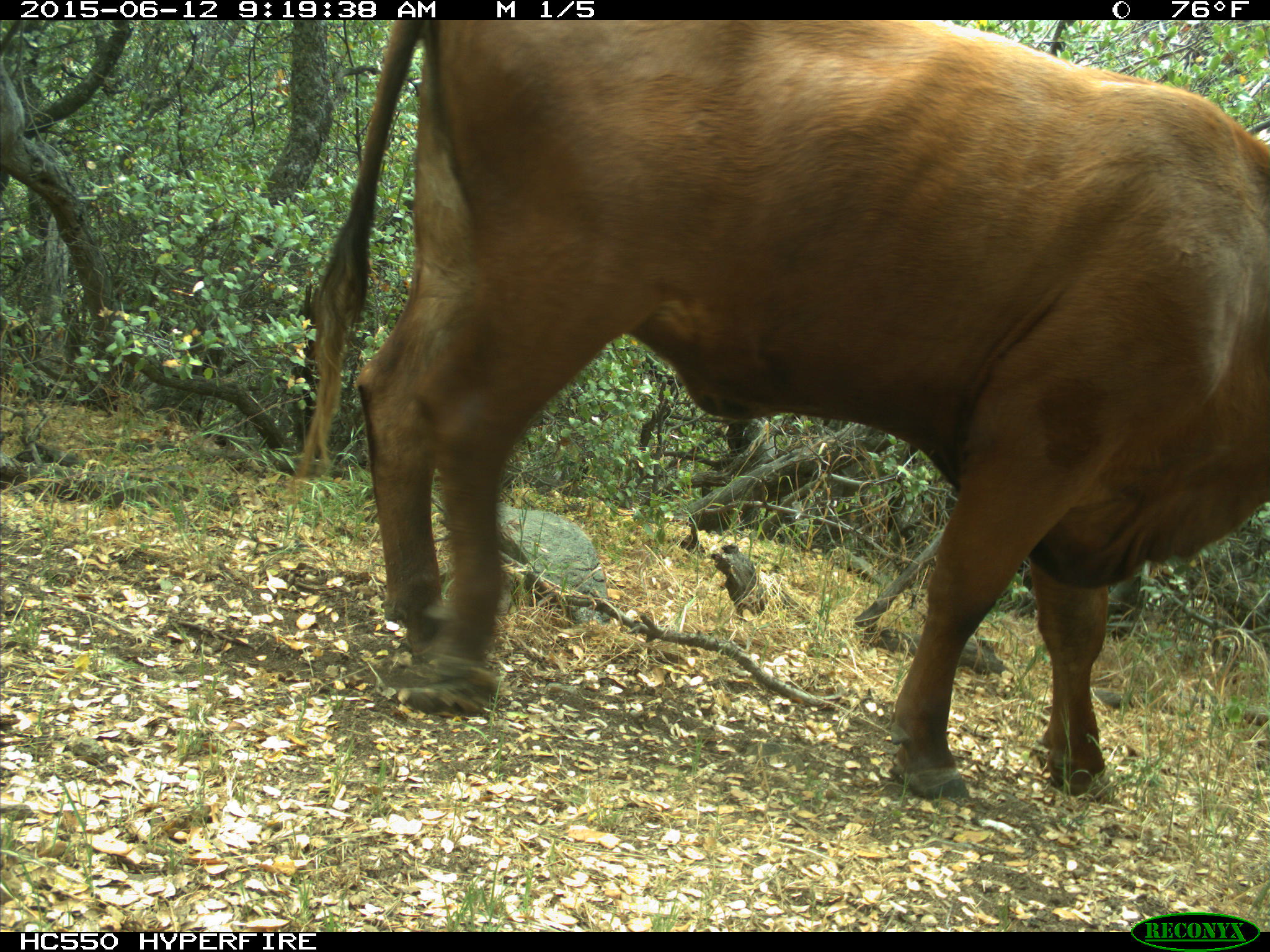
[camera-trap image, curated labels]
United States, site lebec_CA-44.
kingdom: Animalia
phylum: Chordata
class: Mammalia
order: Artiodactyla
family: Bovidae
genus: Bos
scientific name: Bos taurus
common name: domestic cow